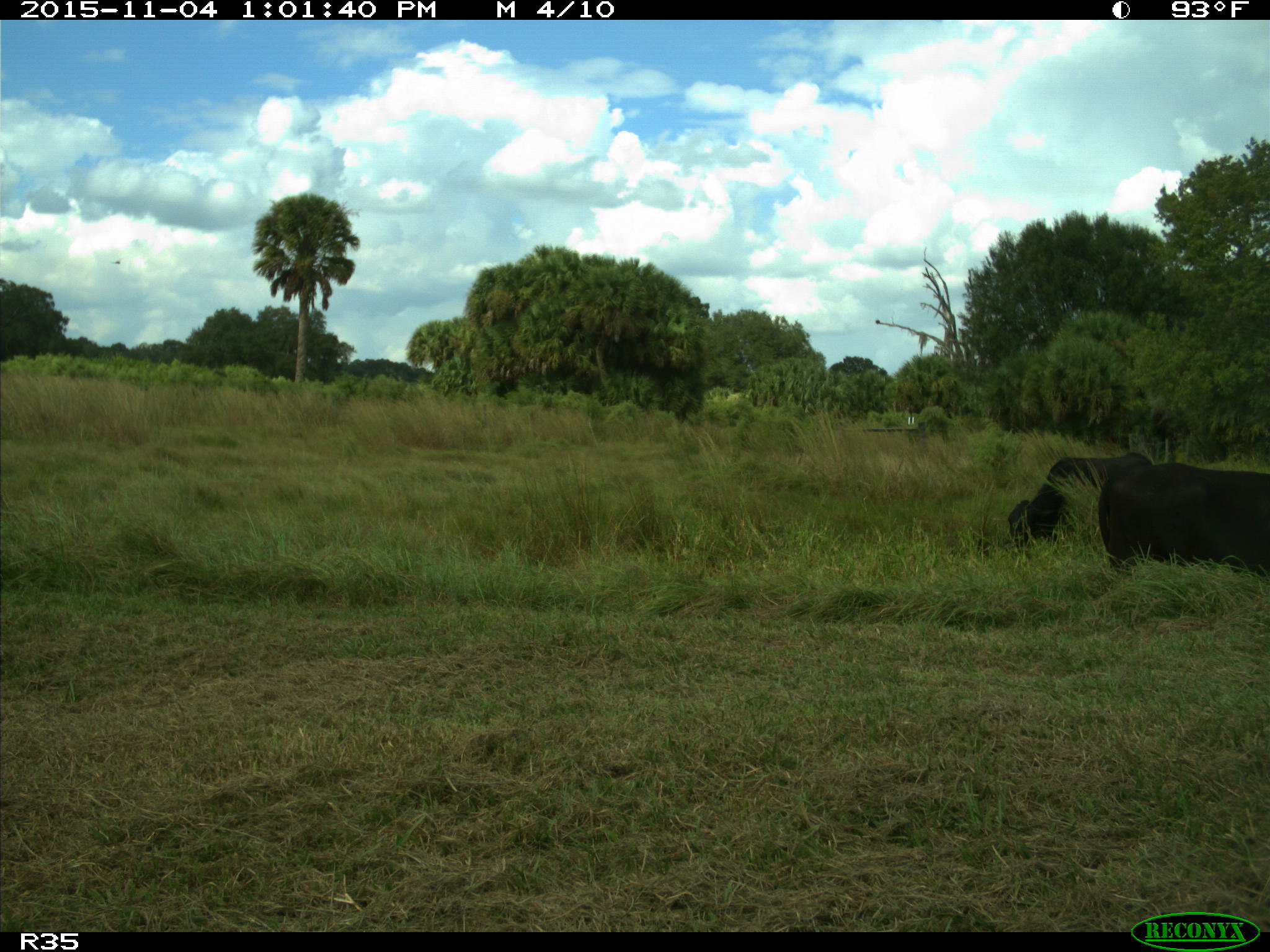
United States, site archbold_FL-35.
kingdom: Animalia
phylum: Chordata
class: Mammalia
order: Artiodactyla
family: Bovidae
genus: Bos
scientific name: Bos taurus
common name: domestic cow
Bos taurus (domestic cow).